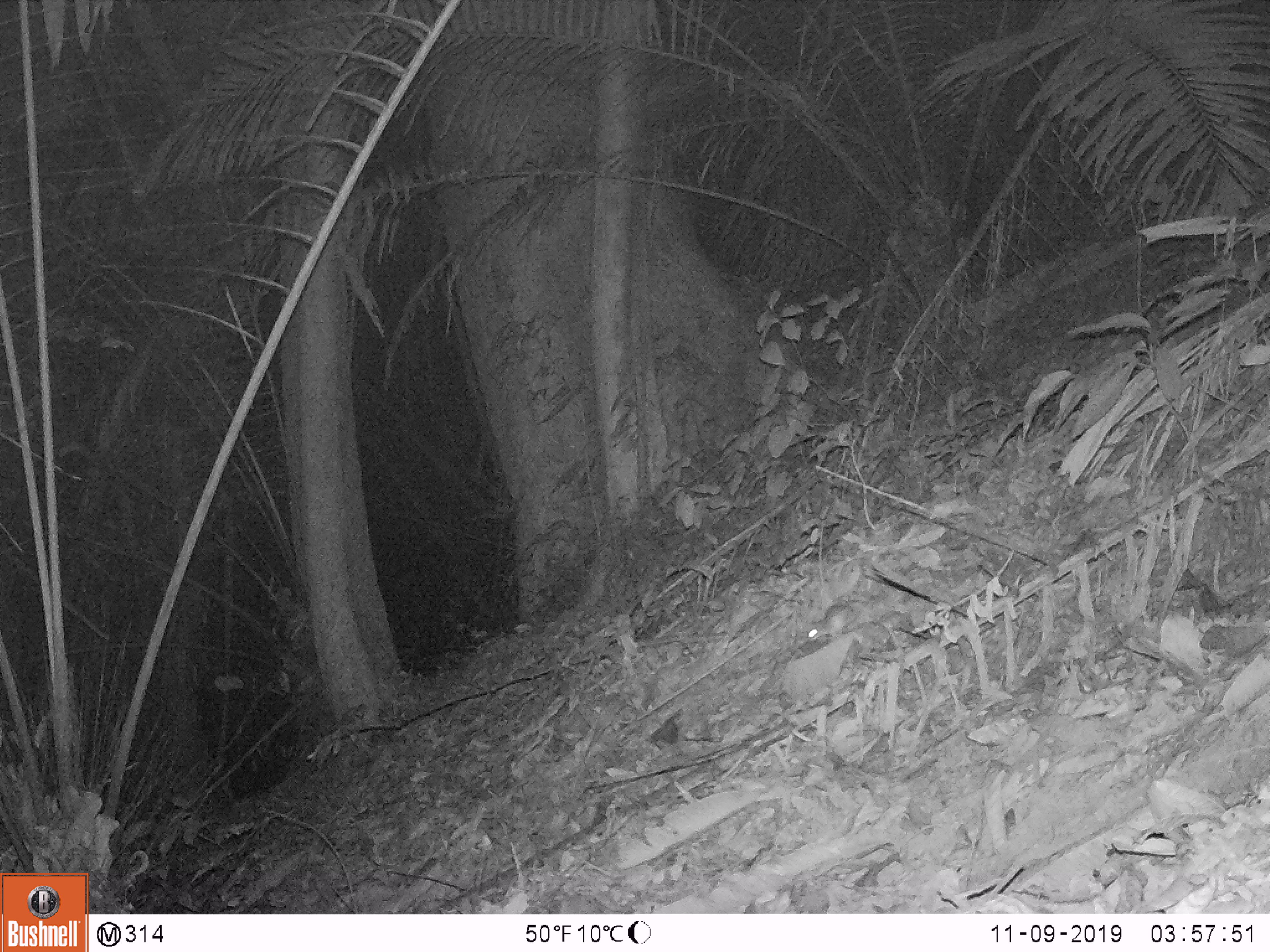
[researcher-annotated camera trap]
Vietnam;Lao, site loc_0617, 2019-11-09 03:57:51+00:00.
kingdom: Animalia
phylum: Chordata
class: Mammalia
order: Rodentia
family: Muridae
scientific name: Muridae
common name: old-world mice and rats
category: unidentified murid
Unidentified murid (old-world mice and rats) (Muridae). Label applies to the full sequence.